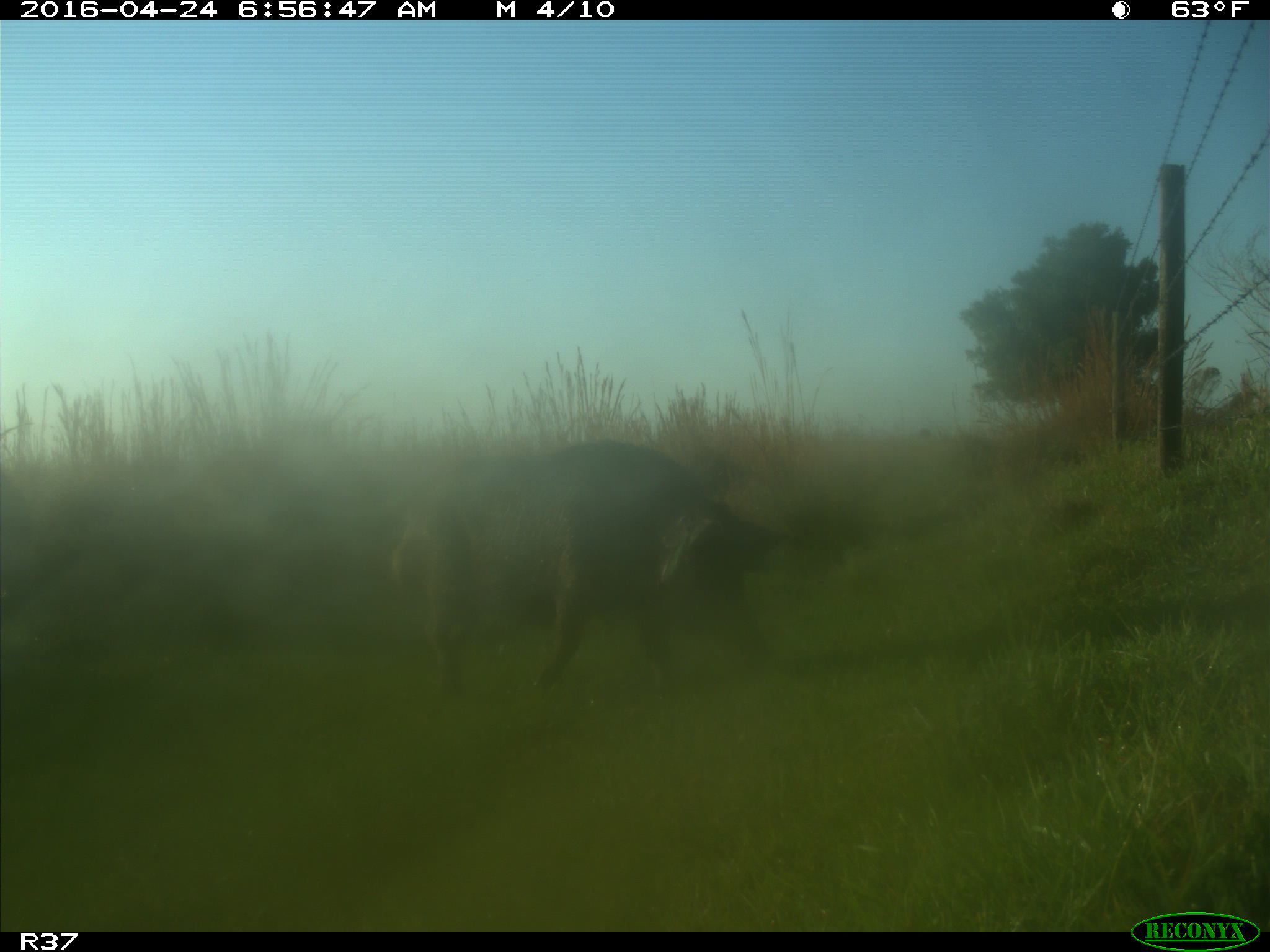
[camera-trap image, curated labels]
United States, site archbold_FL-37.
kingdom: Animalia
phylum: Chordata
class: Mammalia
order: Artiodactyla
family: Suidae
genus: Sus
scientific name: Sus scrofa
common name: wild boar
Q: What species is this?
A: Sus scrofa (wild boar).